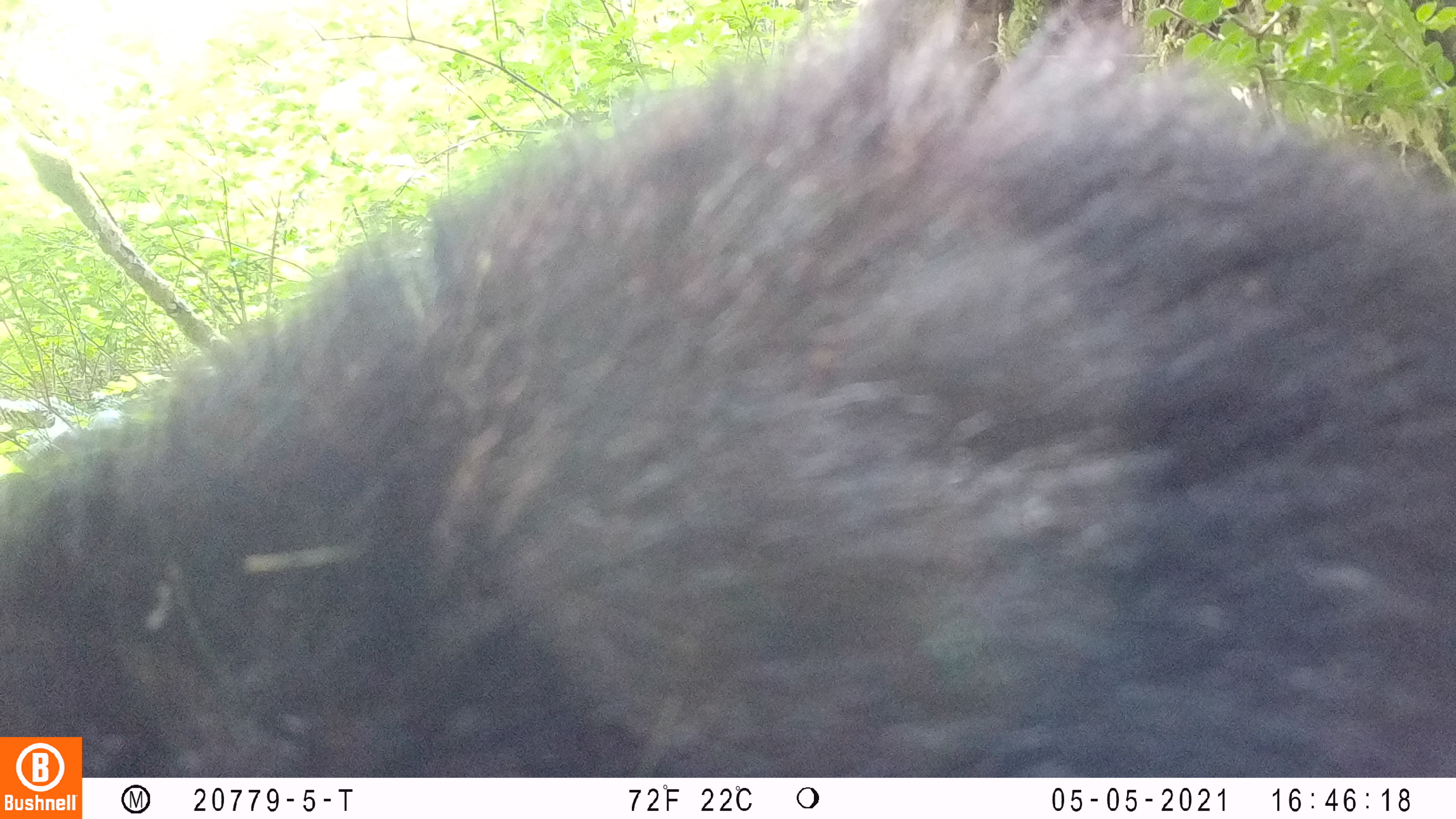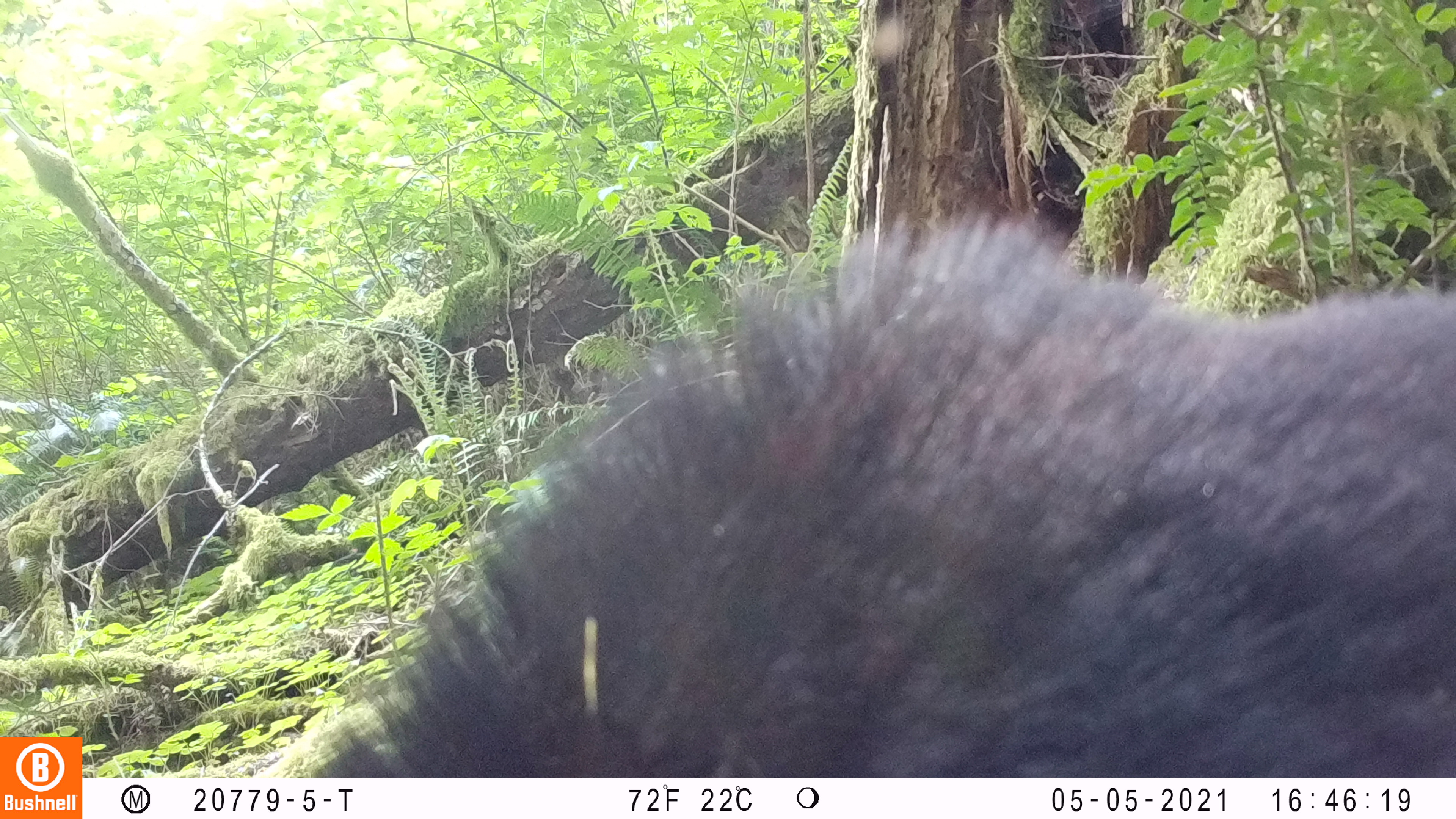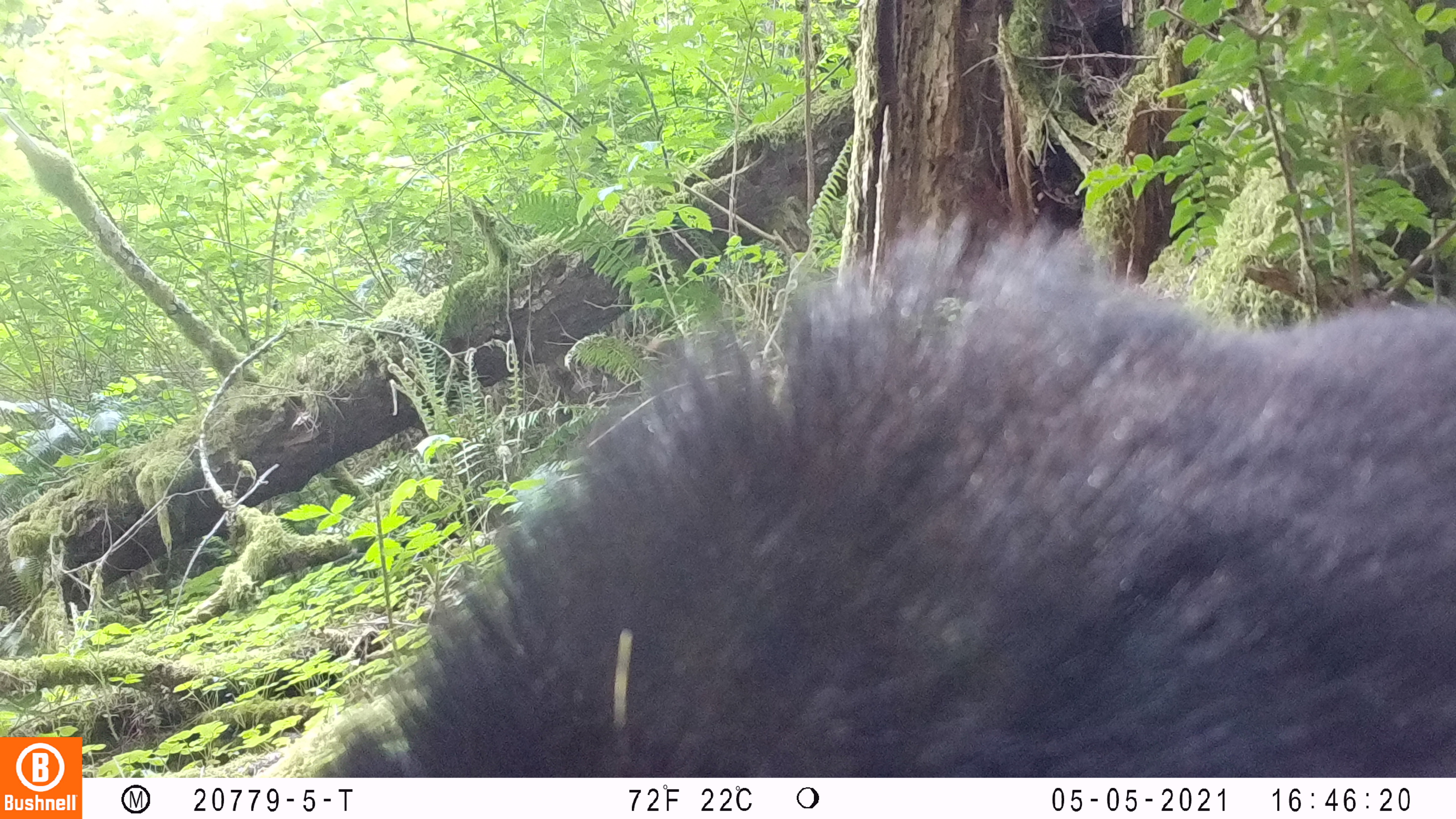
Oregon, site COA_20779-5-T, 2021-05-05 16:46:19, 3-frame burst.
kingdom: Animalia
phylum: Chordata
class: Mammalia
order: Carnivora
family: Ursidae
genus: Ursus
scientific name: Ursus americanus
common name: american black bear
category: black bear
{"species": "black bear (american black bear) (Ursus americanus)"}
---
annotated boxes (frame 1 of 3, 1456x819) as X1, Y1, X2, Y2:
black bear: 0, 0, 1455, 733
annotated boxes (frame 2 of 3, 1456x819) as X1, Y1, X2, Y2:
black bear: 294, 189, 1455, 777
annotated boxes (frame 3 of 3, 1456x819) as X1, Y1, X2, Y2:
black bear: 266, 187, 1455, 777